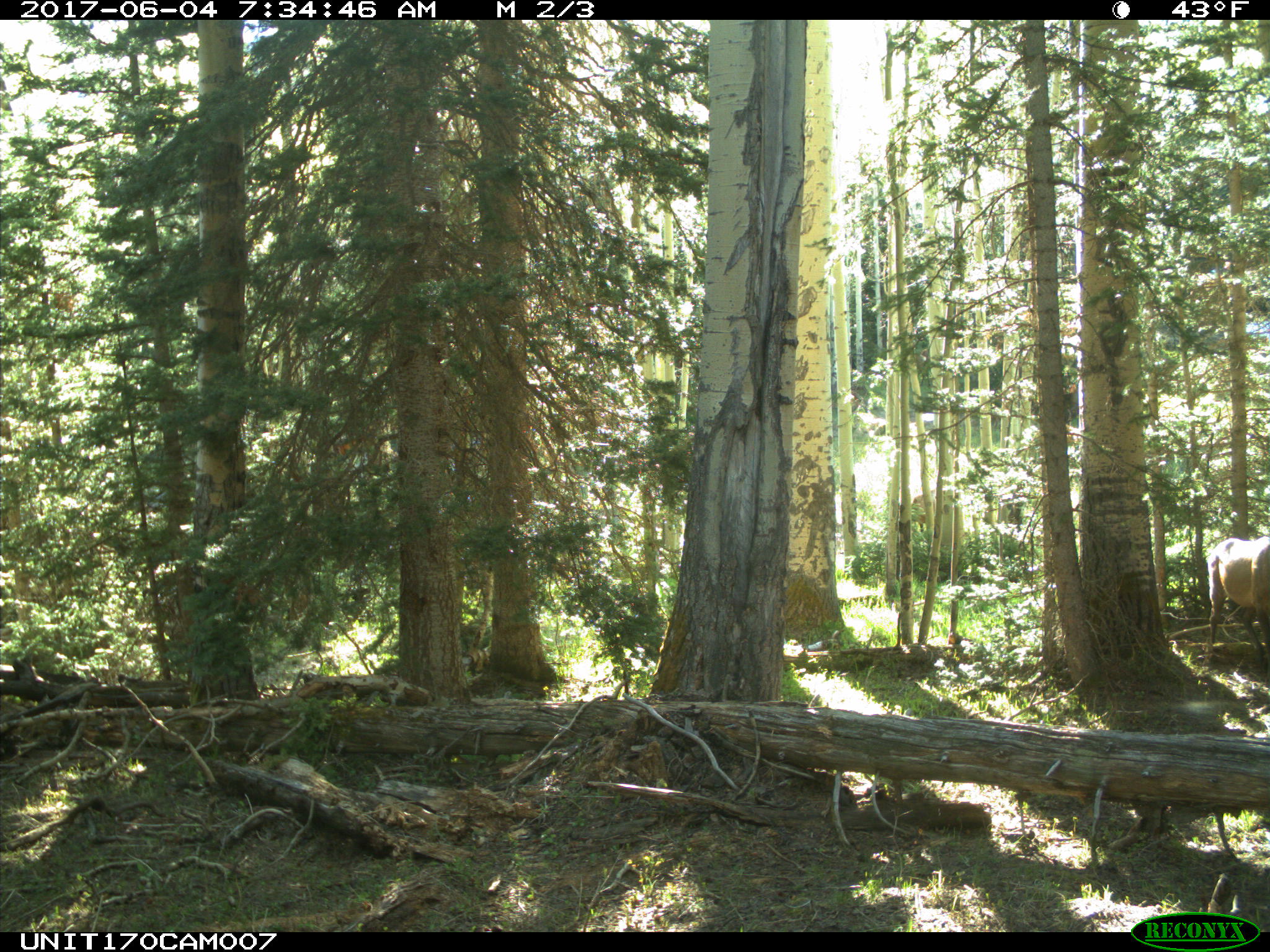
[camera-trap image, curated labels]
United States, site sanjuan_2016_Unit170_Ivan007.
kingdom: Animalia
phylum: Chordata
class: Mammalia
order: Artiodactyla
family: Cervidae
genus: Cervus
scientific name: Cervus elaphus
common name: red deer